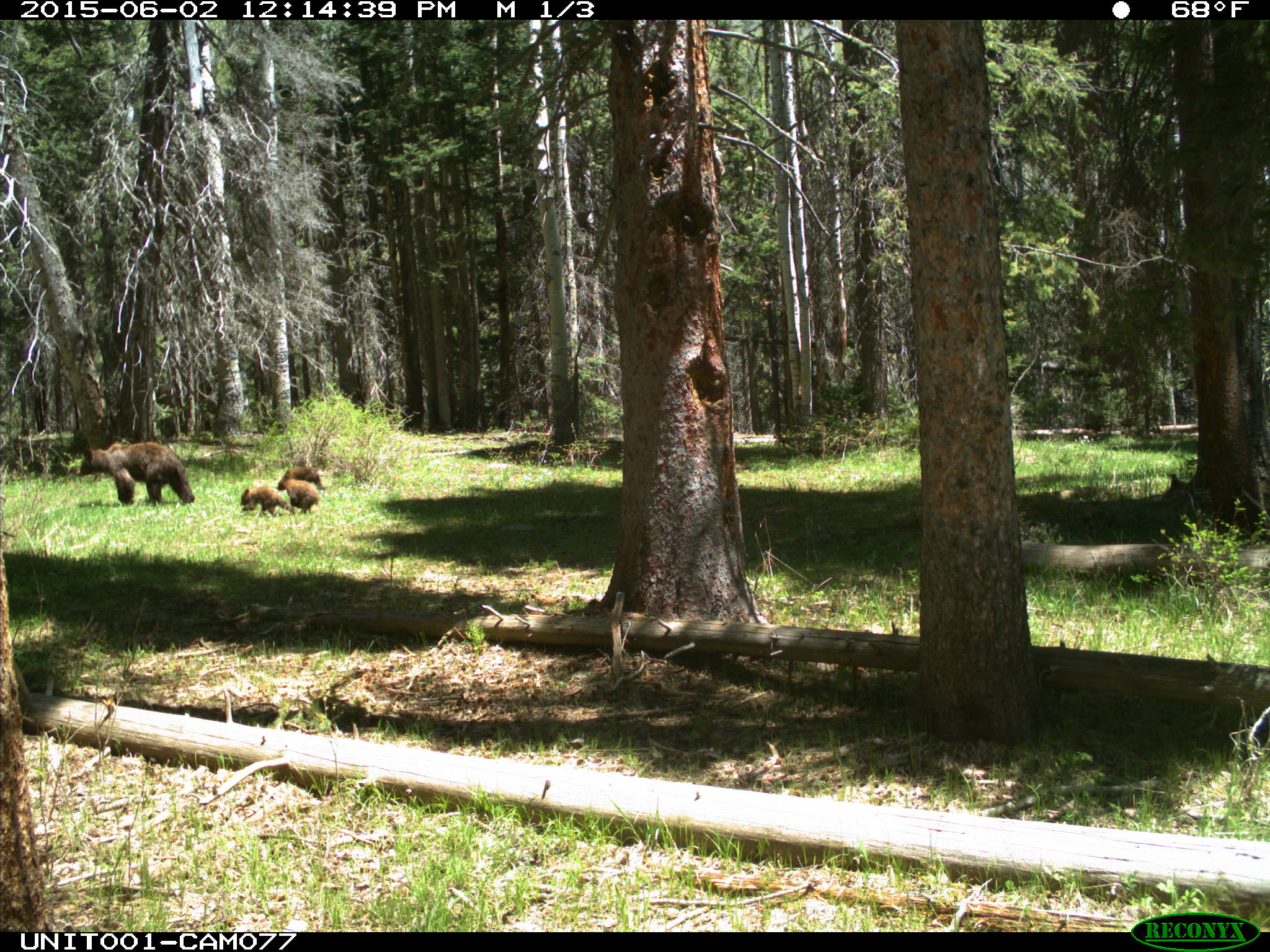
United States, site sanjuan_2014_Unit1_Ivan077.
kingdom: Animalia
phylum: Chordata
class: Mammalia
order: Carnivora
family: Ursidae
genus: Ursus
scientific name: Ursus americanus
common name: american black bear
Ursus americanus (american black bear).